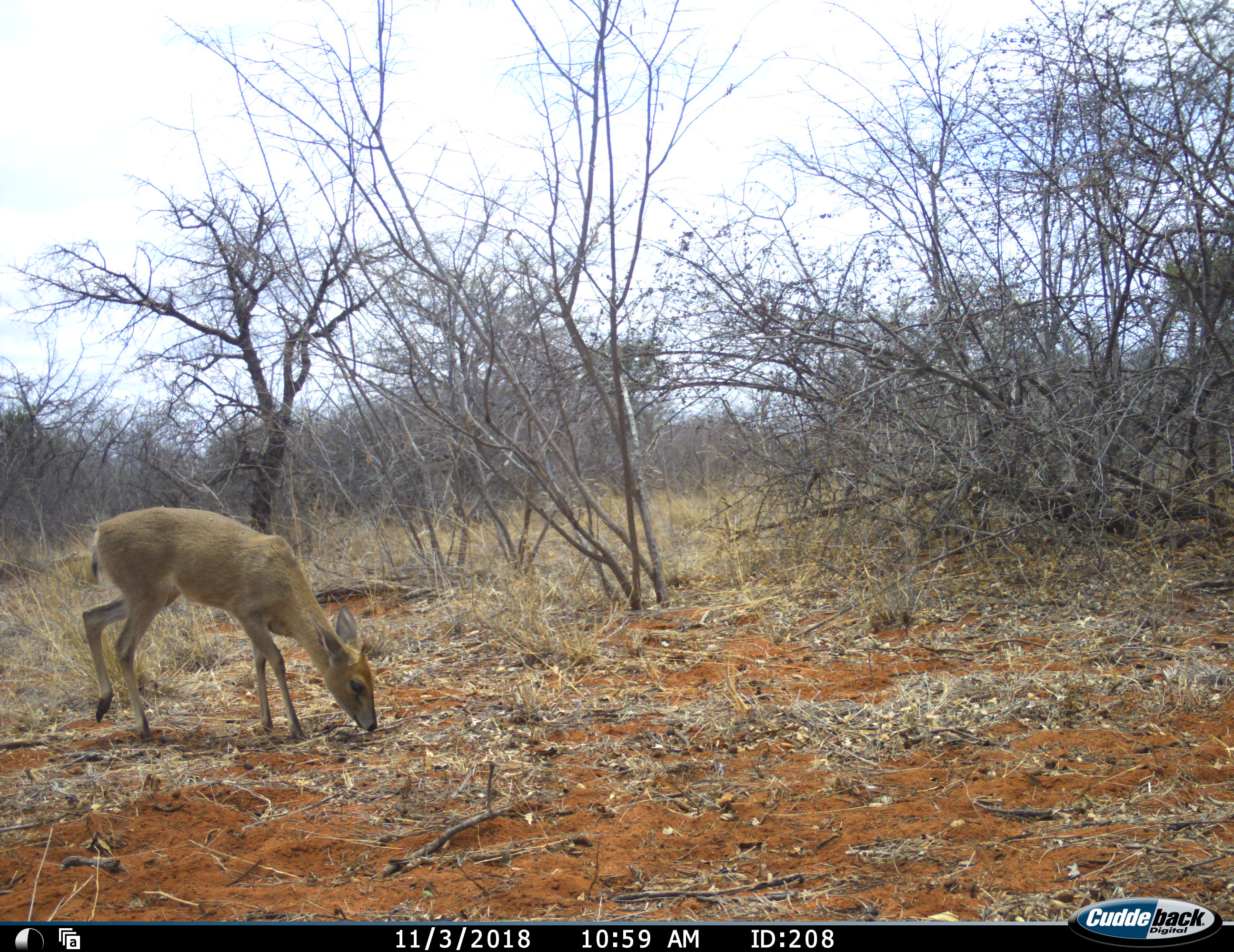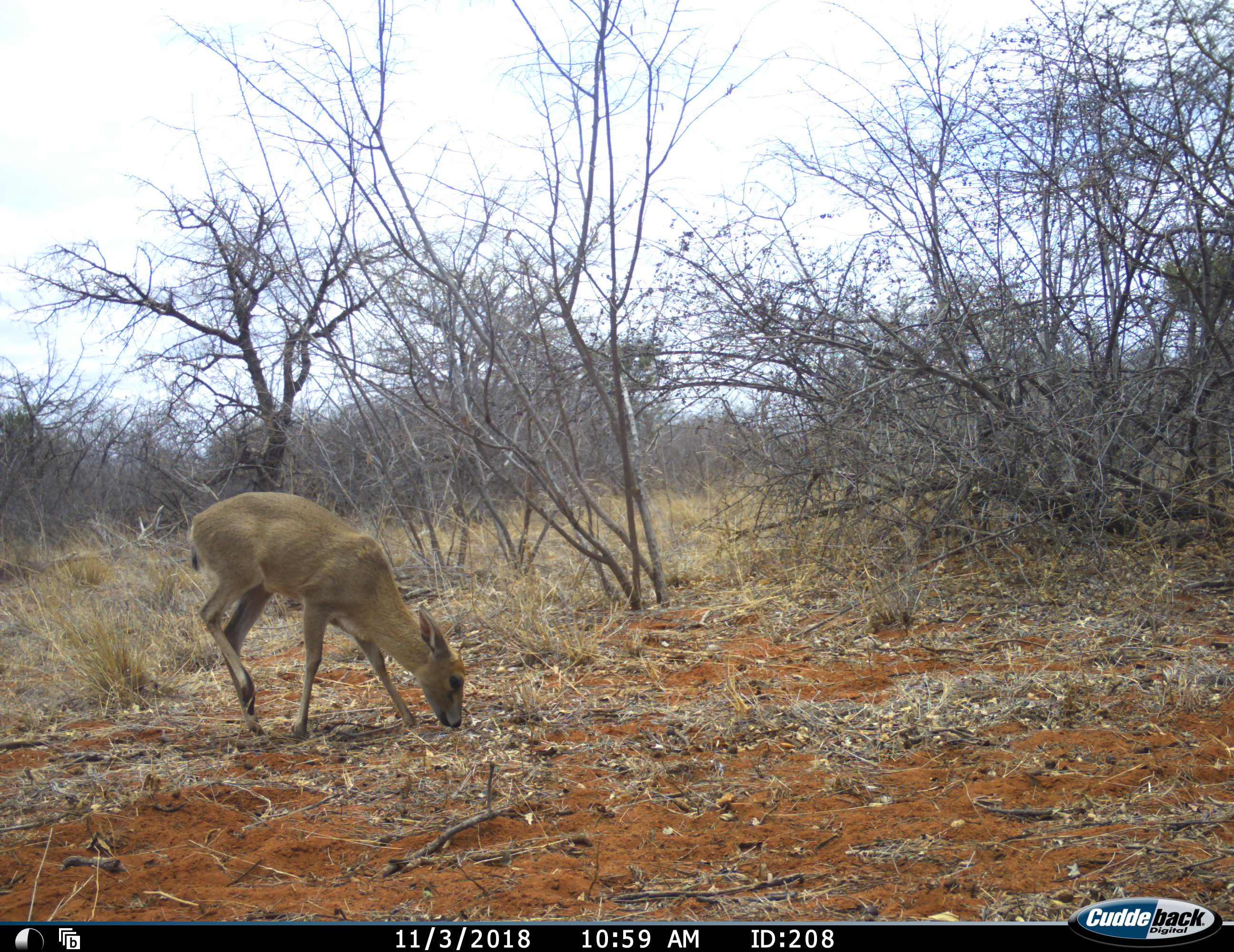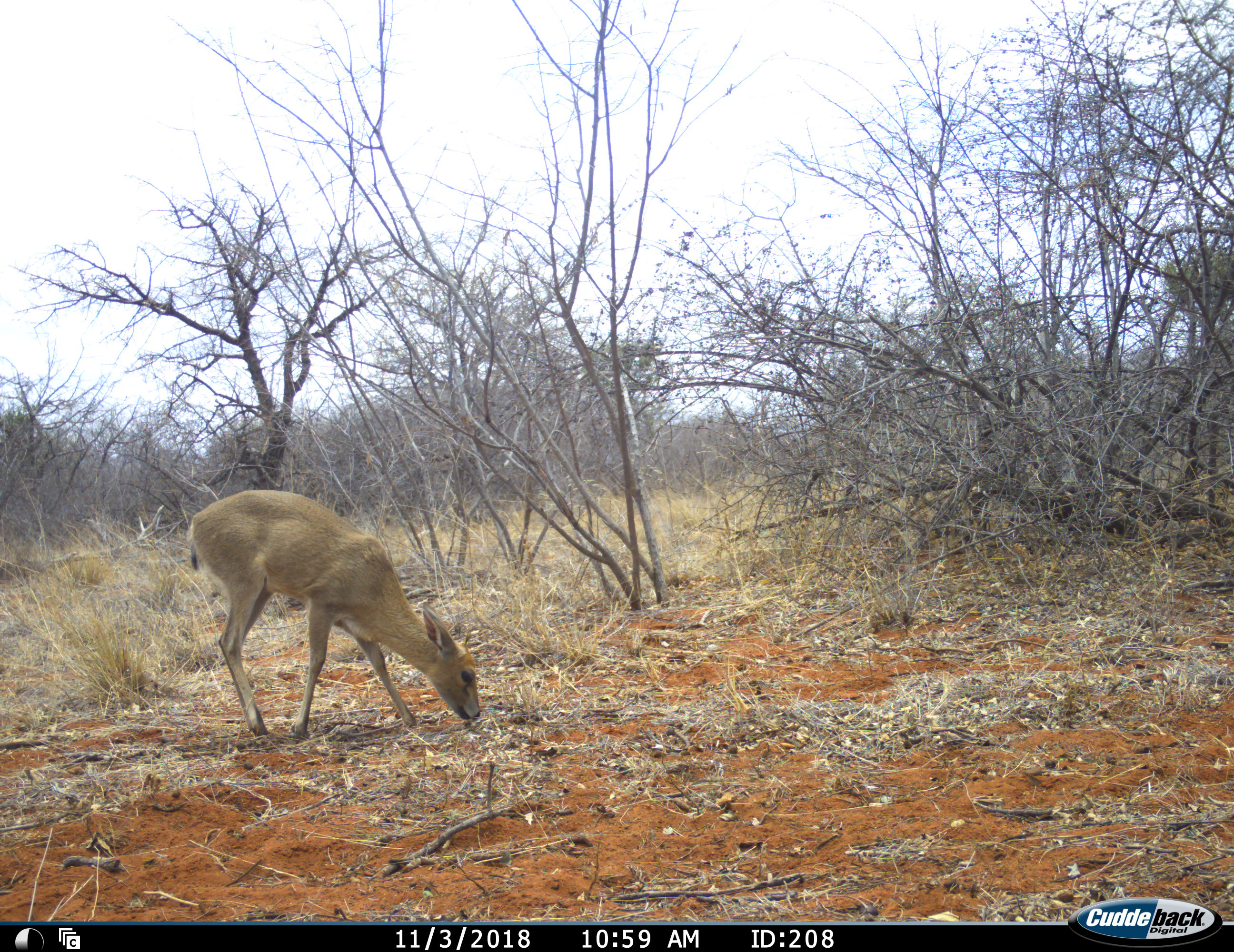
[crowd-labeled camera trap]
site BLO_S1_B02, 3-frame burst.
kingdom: Animalia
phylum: Chordata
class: Mammalia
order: Artiodactyla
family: Bovidae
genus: Sylvicapra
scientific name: Sylvicapra grimmia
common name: common duiker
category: duikercommongrey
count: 1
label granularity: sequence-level